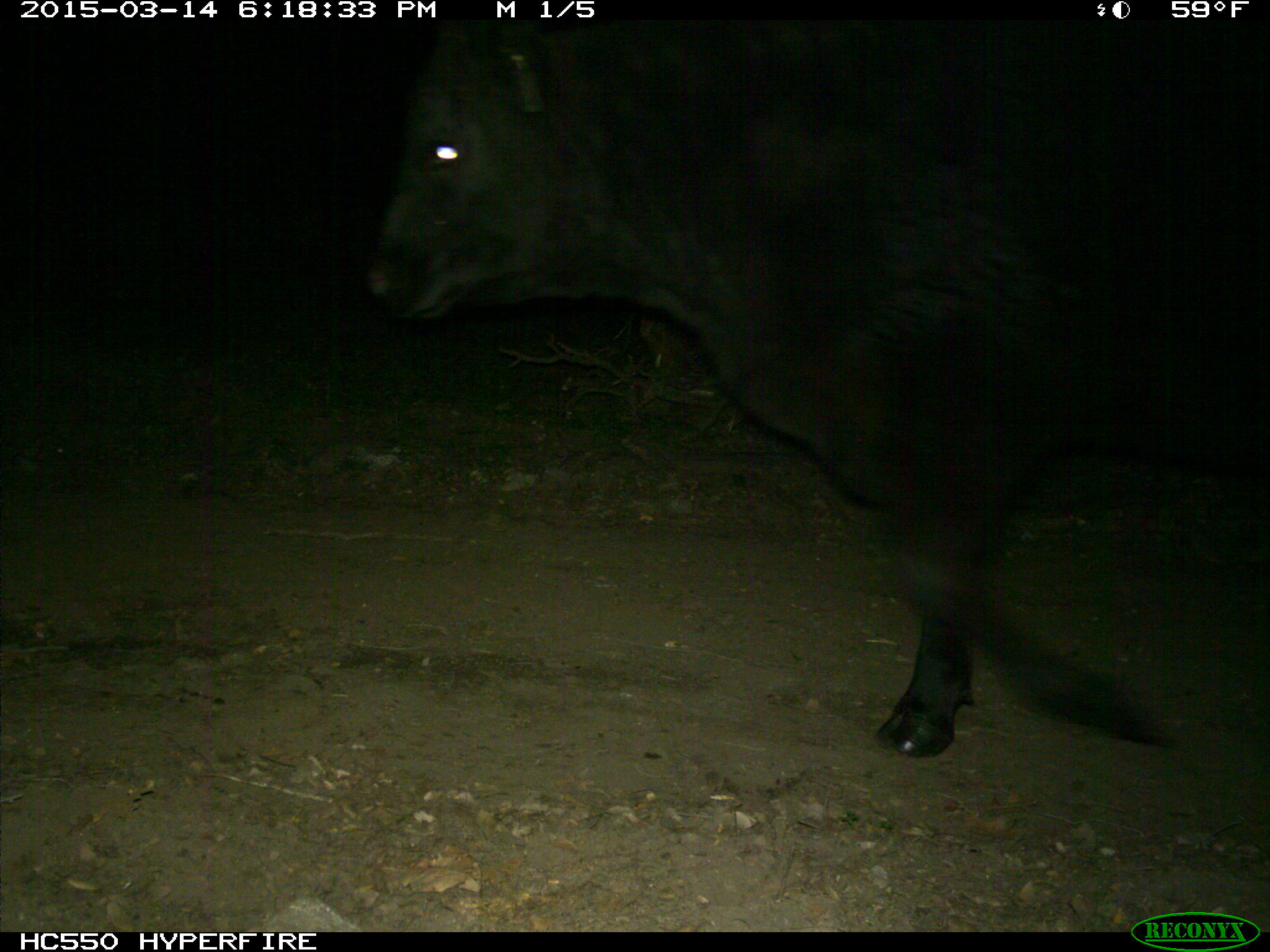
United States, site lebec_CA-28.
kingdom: Animalia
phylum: Chordata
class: Mammalia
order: Artiodactyla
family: Bovidae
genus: Bos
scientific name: Bos taurus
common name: domestic cow